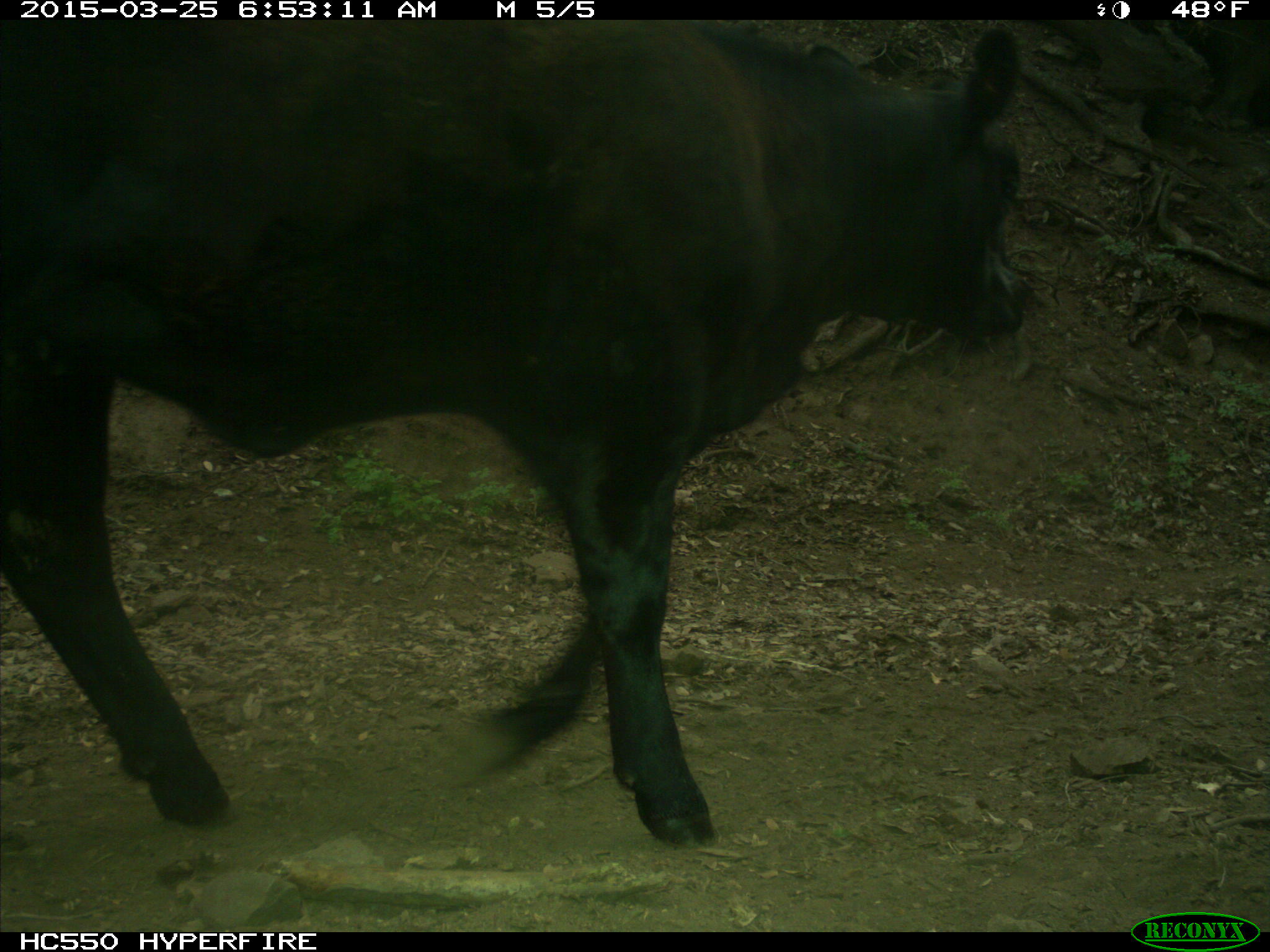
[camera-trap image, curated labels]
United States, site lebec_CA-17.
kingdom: Animalia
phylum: Chordata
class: Mammalia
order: Artiodactyla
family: Bovidae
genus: Bos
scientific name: Bos taurus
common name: domestic cow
Bos taurus (domestic cow).